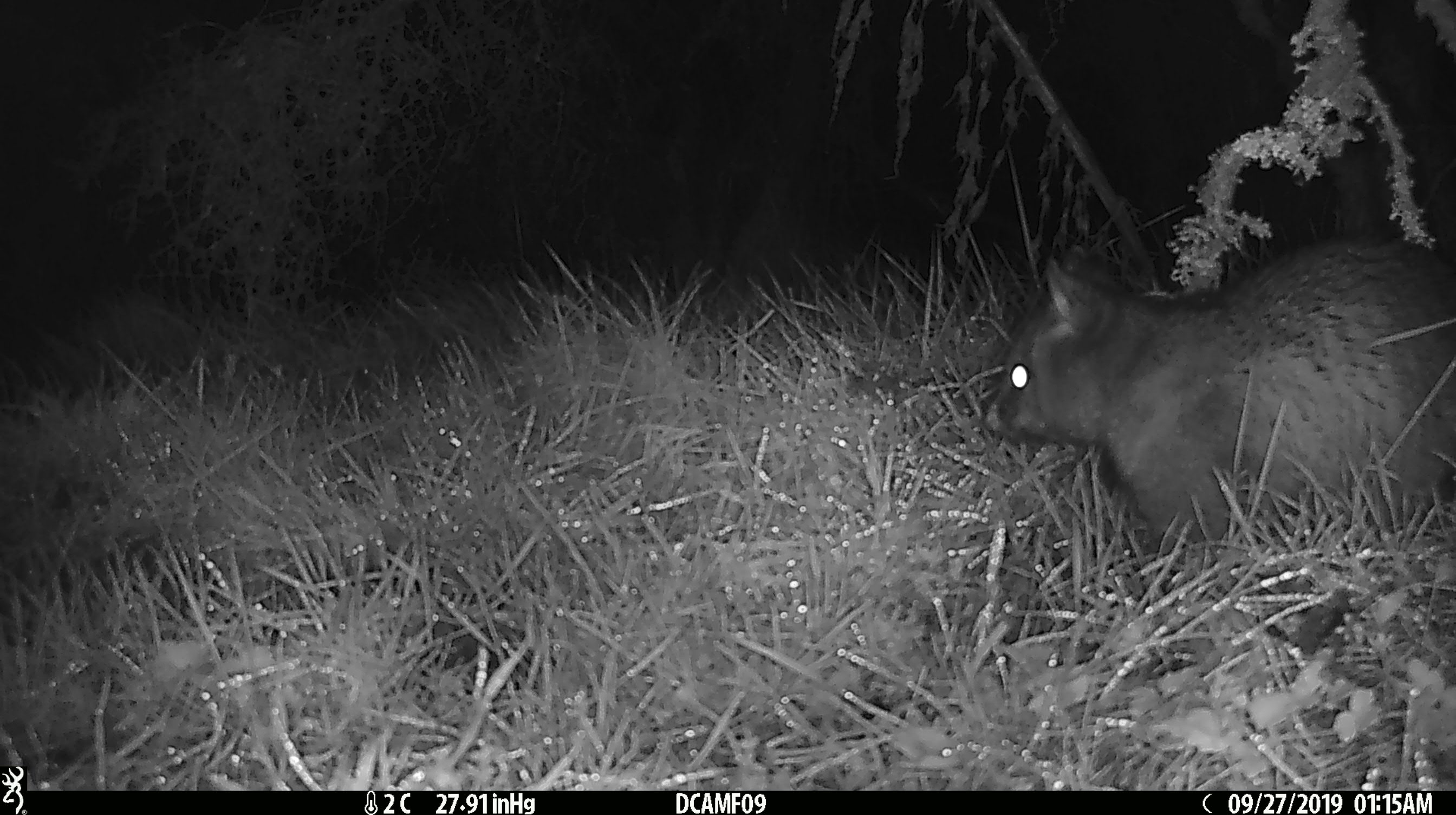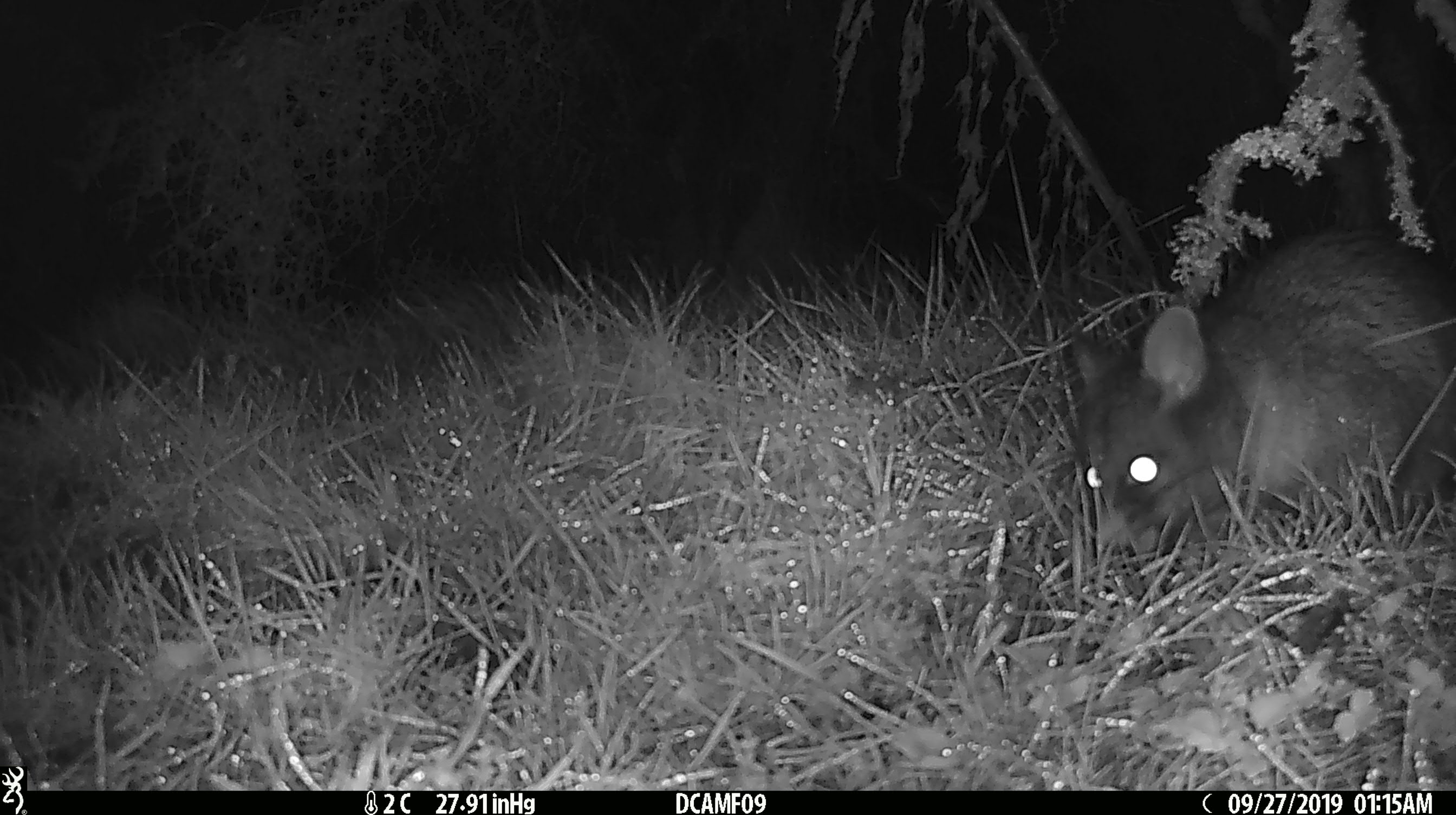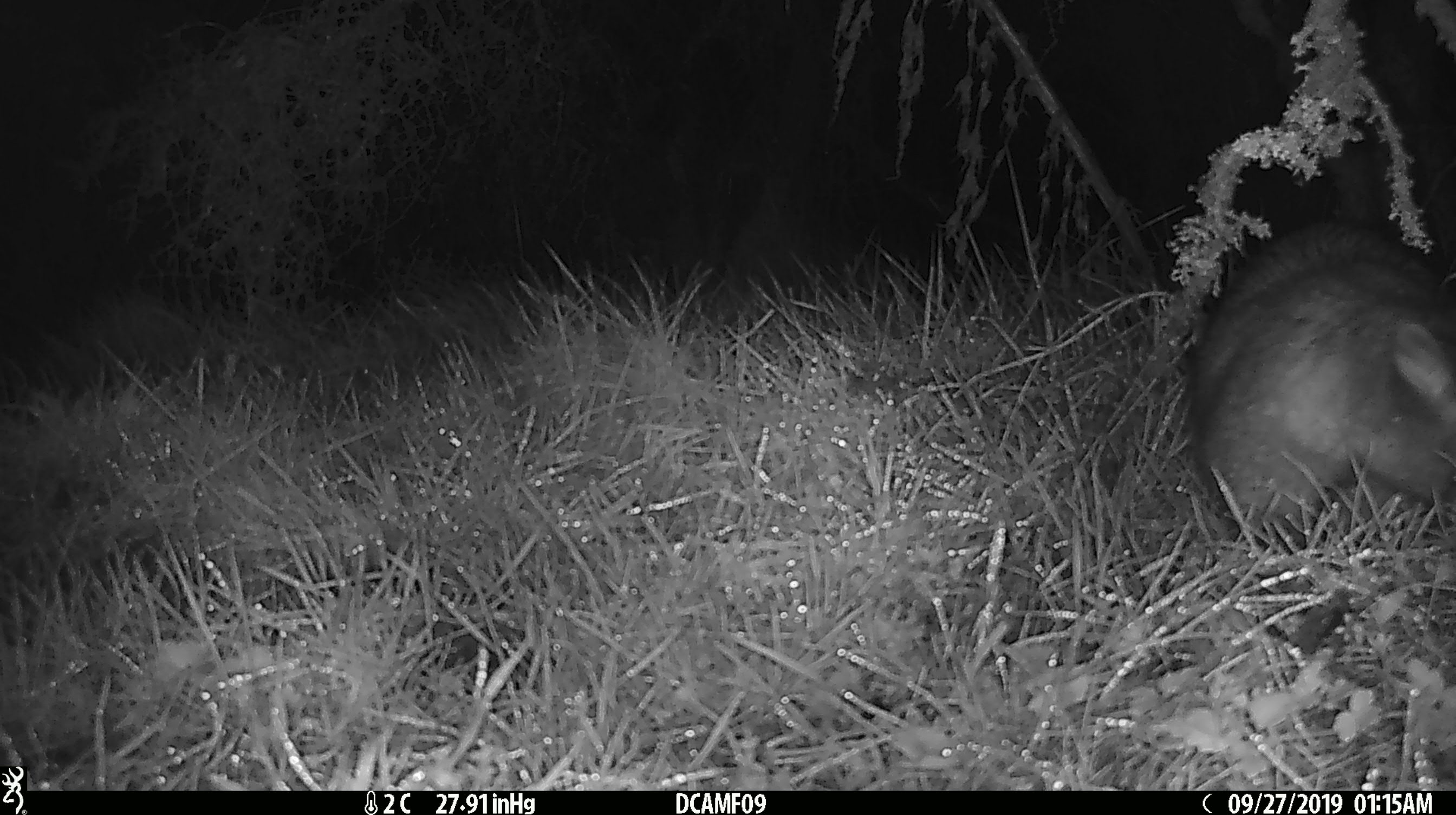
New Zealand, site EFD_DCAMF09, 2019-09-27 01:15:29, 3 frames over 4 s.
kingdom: Animalia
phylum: Chordata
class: Mammalia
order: Diprotodontia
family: Phalangeridae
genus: Trichosurus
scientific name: Trichosurus vulpecula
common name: common brushtail possum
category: possum